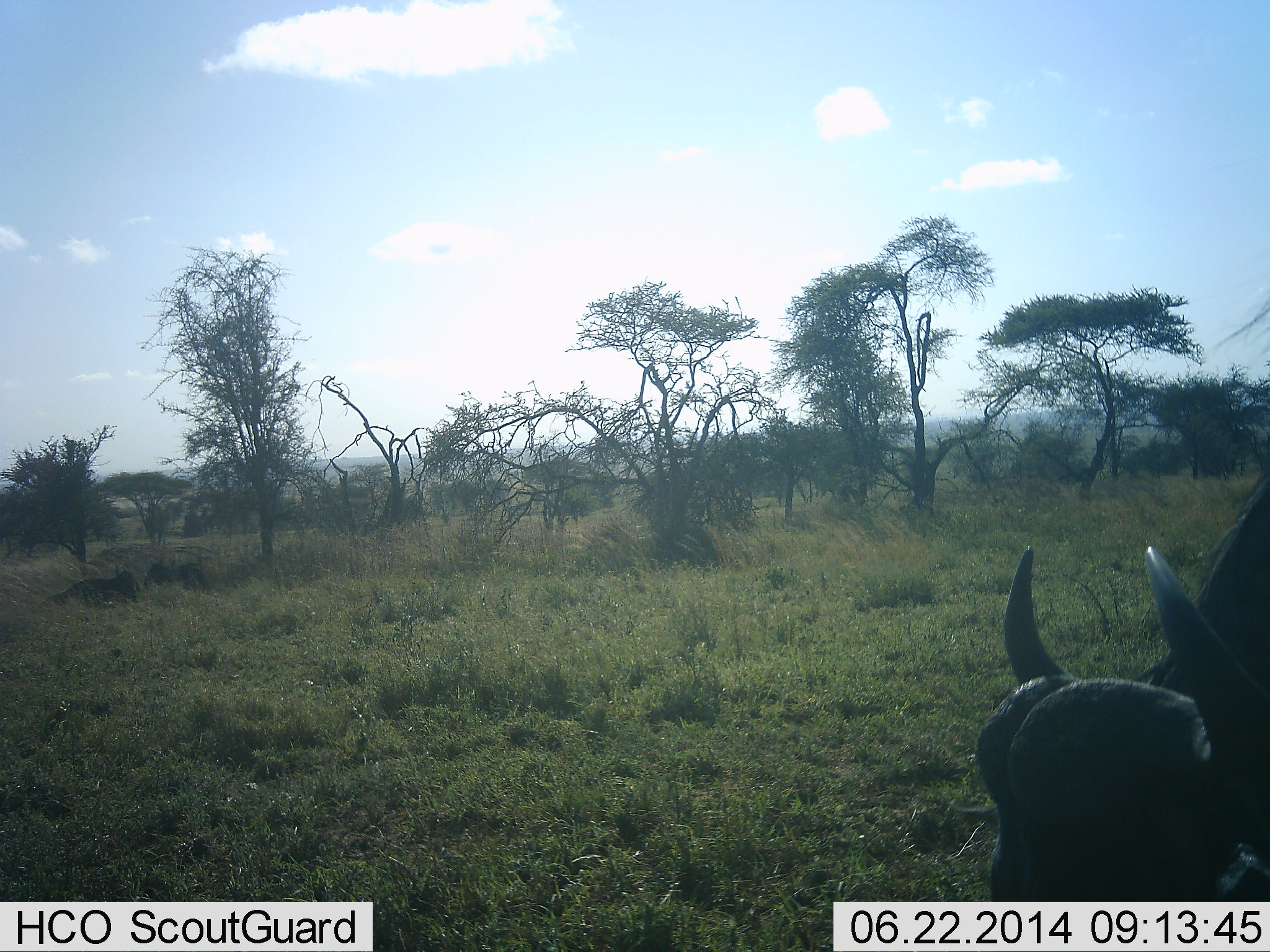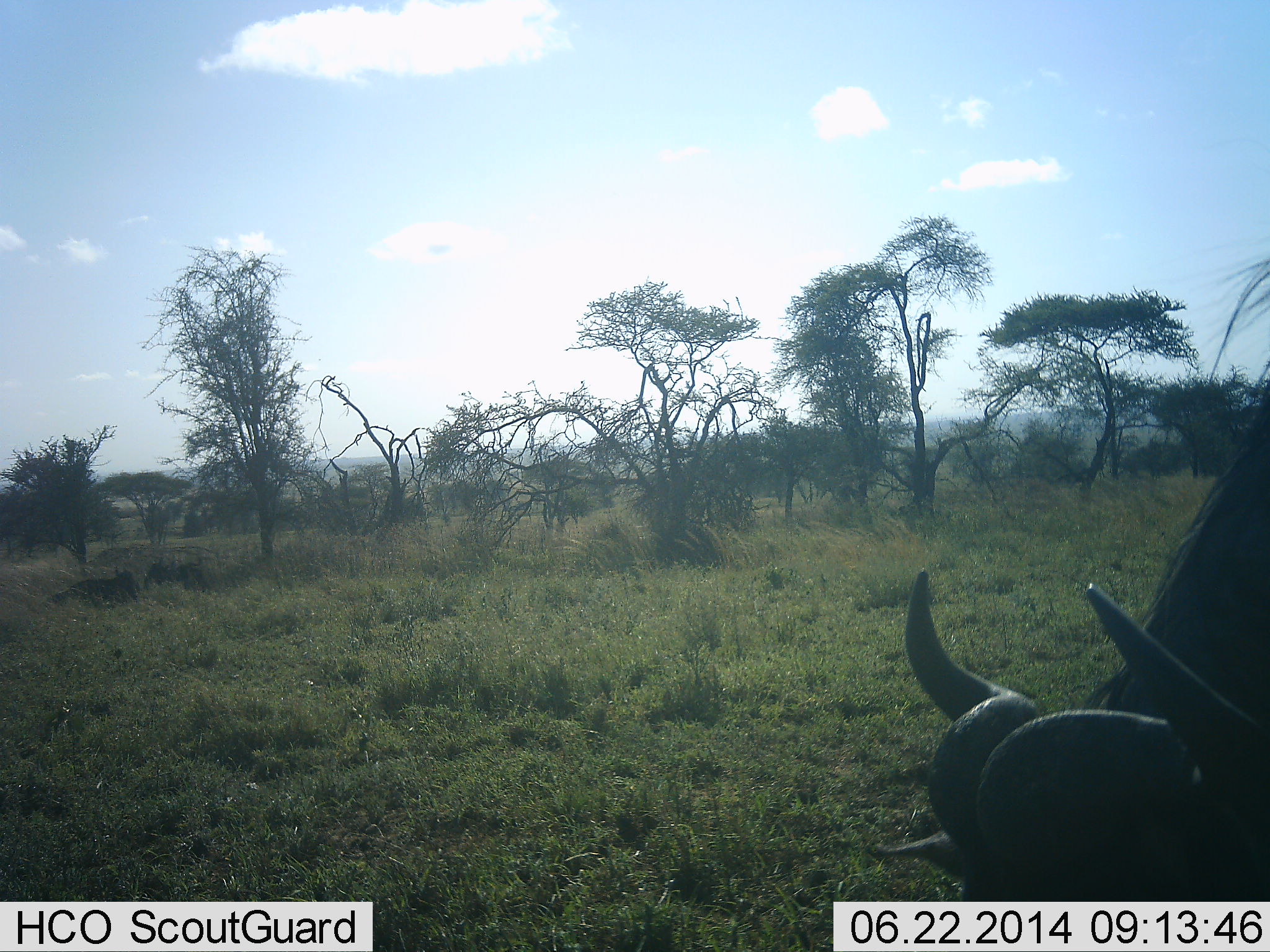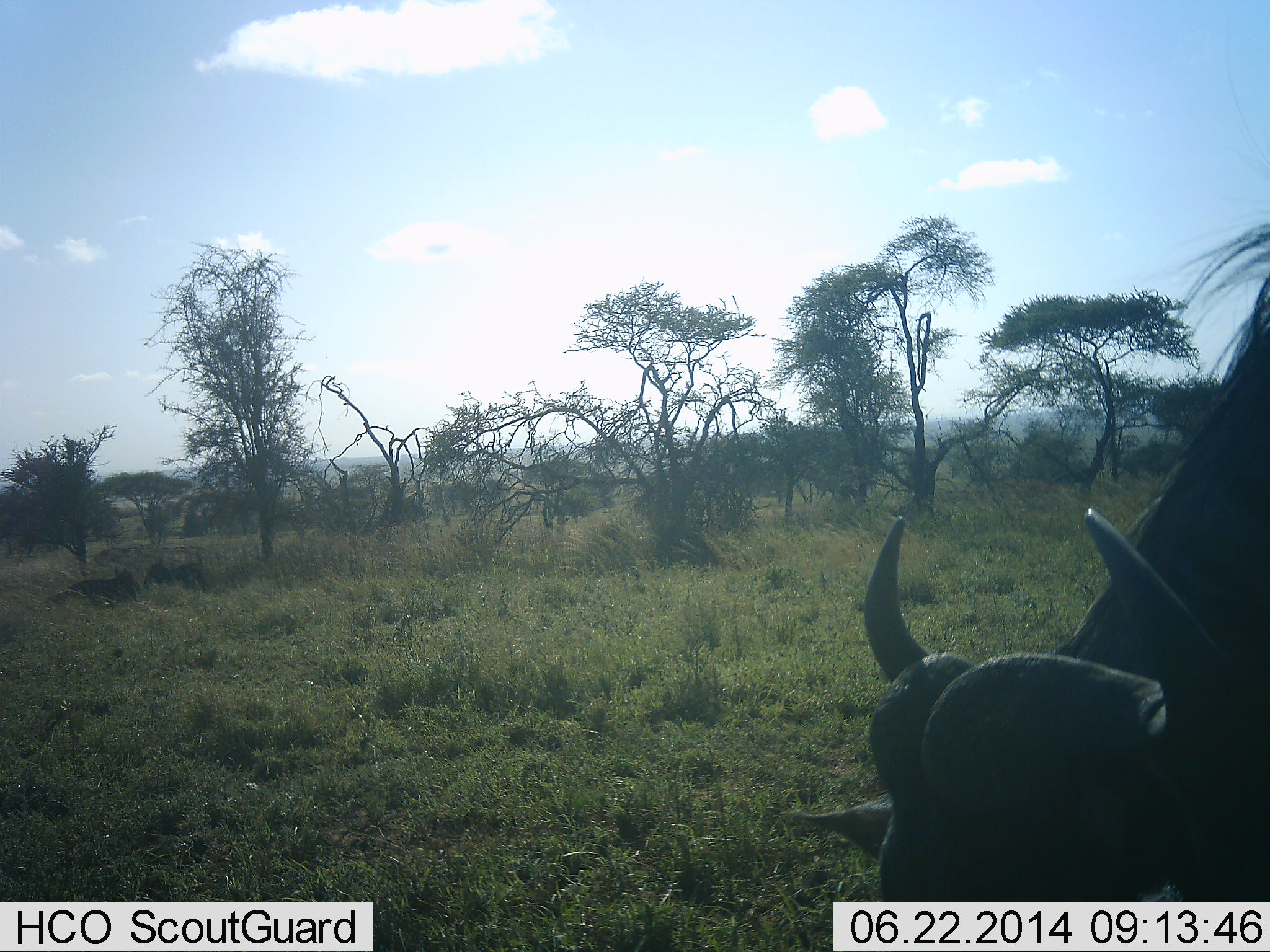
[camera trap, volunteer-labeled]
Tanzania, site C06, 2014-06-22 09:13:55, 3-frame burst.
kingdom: Animalia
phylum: Chordata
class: Mammalia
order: Artiodactyla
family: Bovidae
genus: Syncerus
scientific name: Syncerus caffer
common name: cape buffalo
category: buffalo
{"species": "buffalo (cape buffalo) (Syncerus caffer)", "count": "1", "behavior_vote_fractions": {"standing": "10%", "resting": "10%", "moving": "10%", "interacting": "0%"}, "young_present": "0%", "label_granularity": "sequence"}